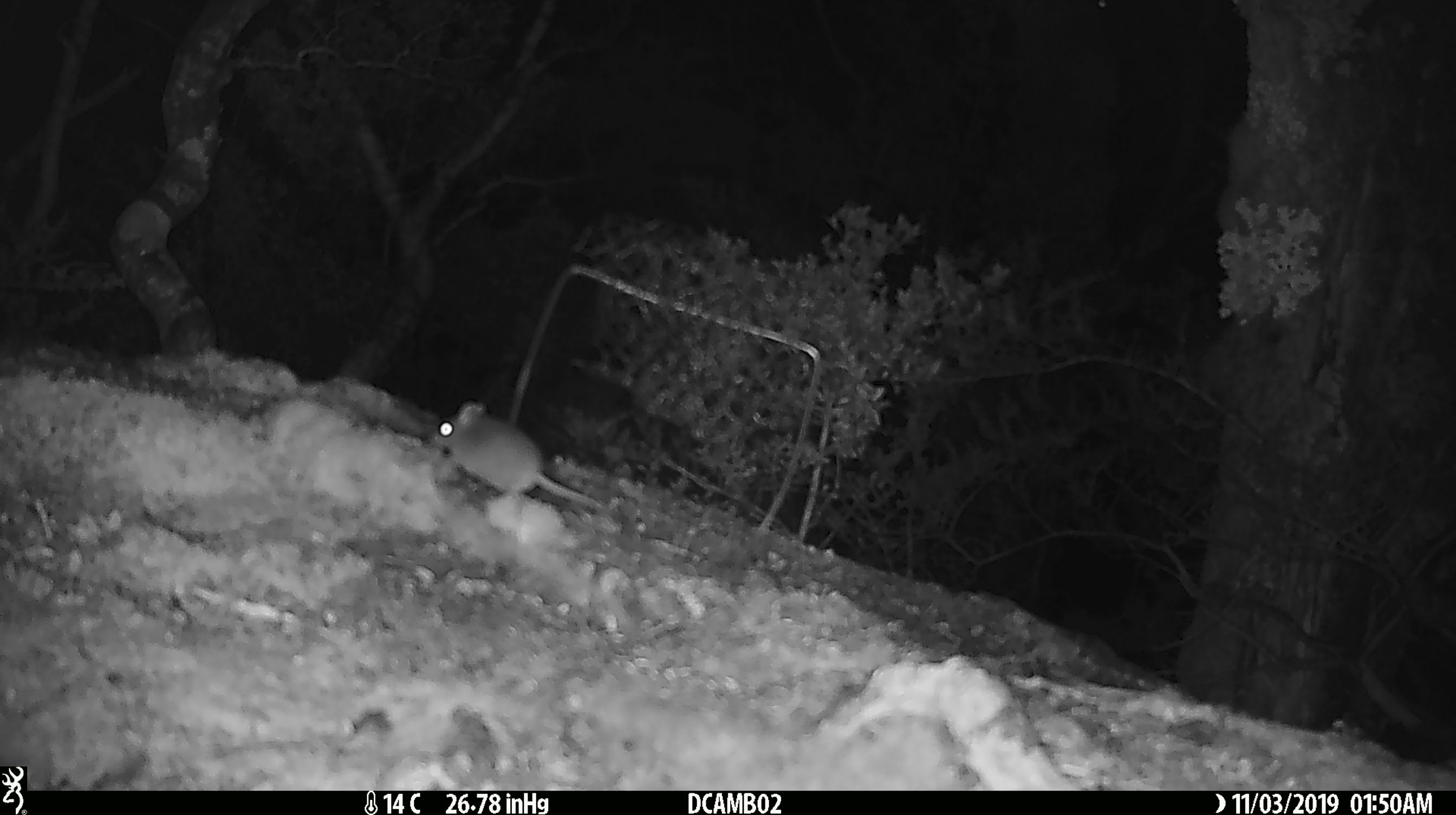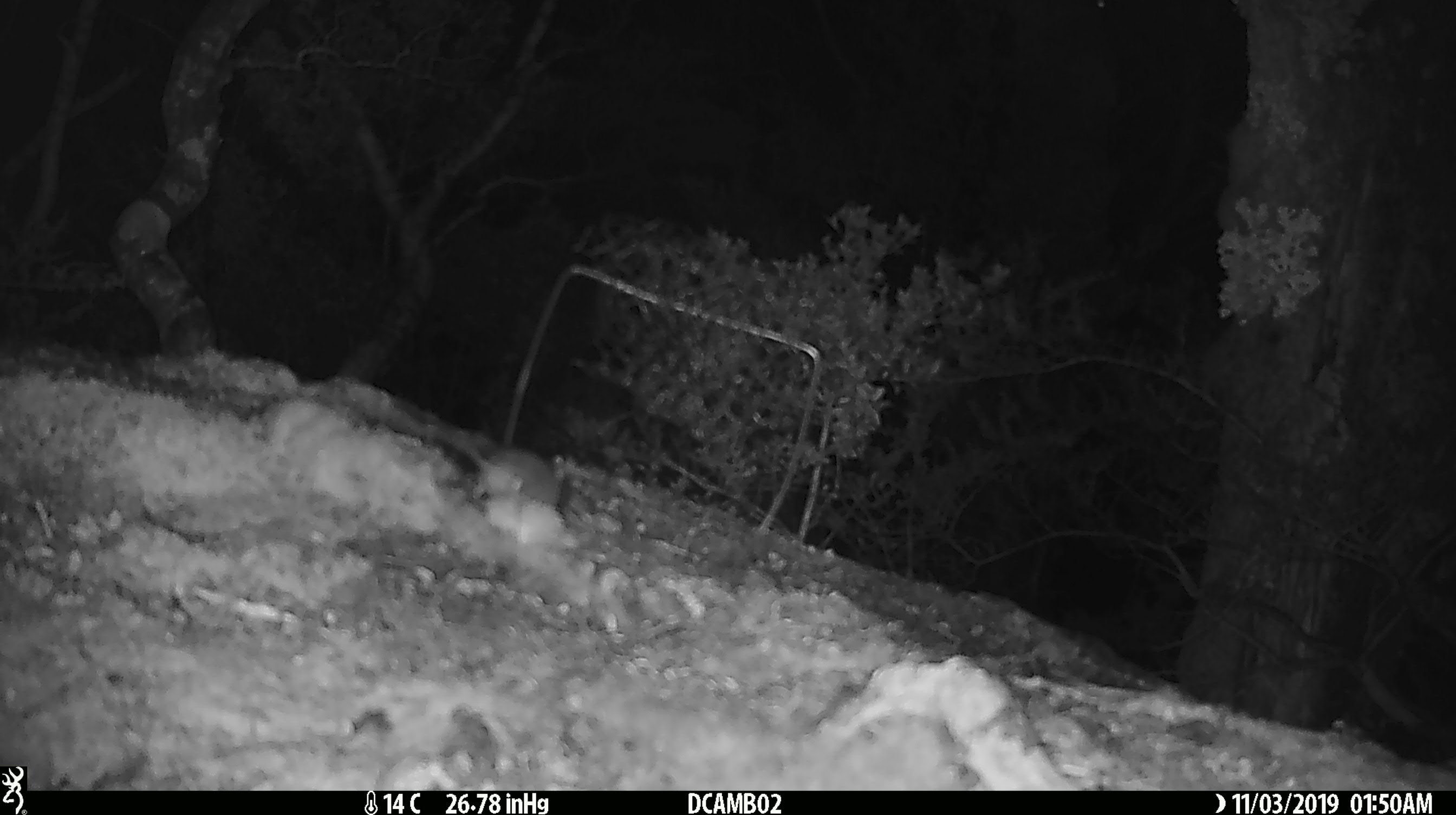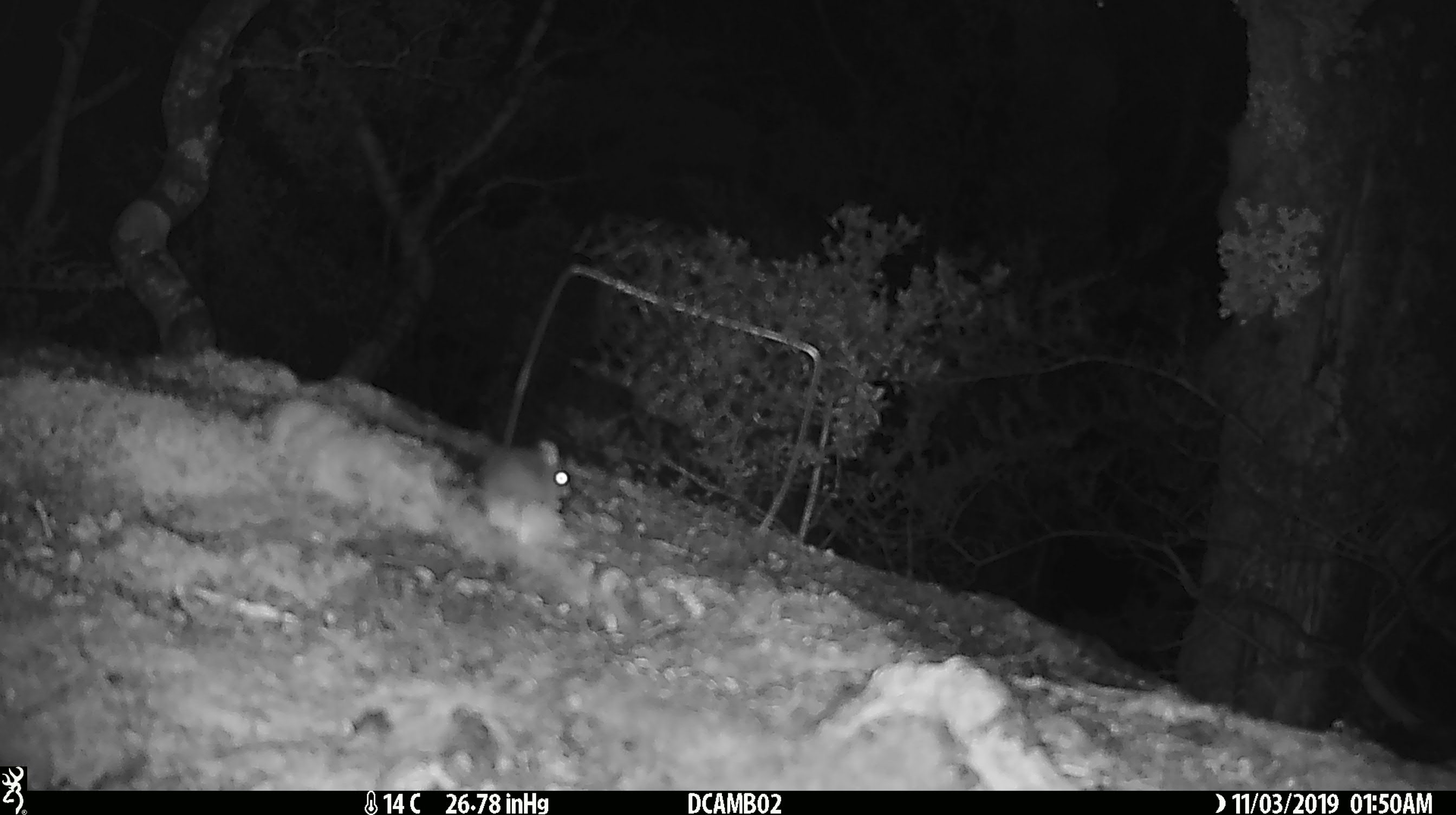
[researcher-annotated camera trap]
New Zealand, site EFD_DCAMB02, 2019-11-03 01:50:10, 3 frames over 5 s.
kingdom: Animalia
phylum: Chordata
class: Mammalia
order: Rodentia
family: Muridae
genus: Mus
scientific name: Mus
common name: mouse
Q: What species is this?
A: Mouse (Mus).